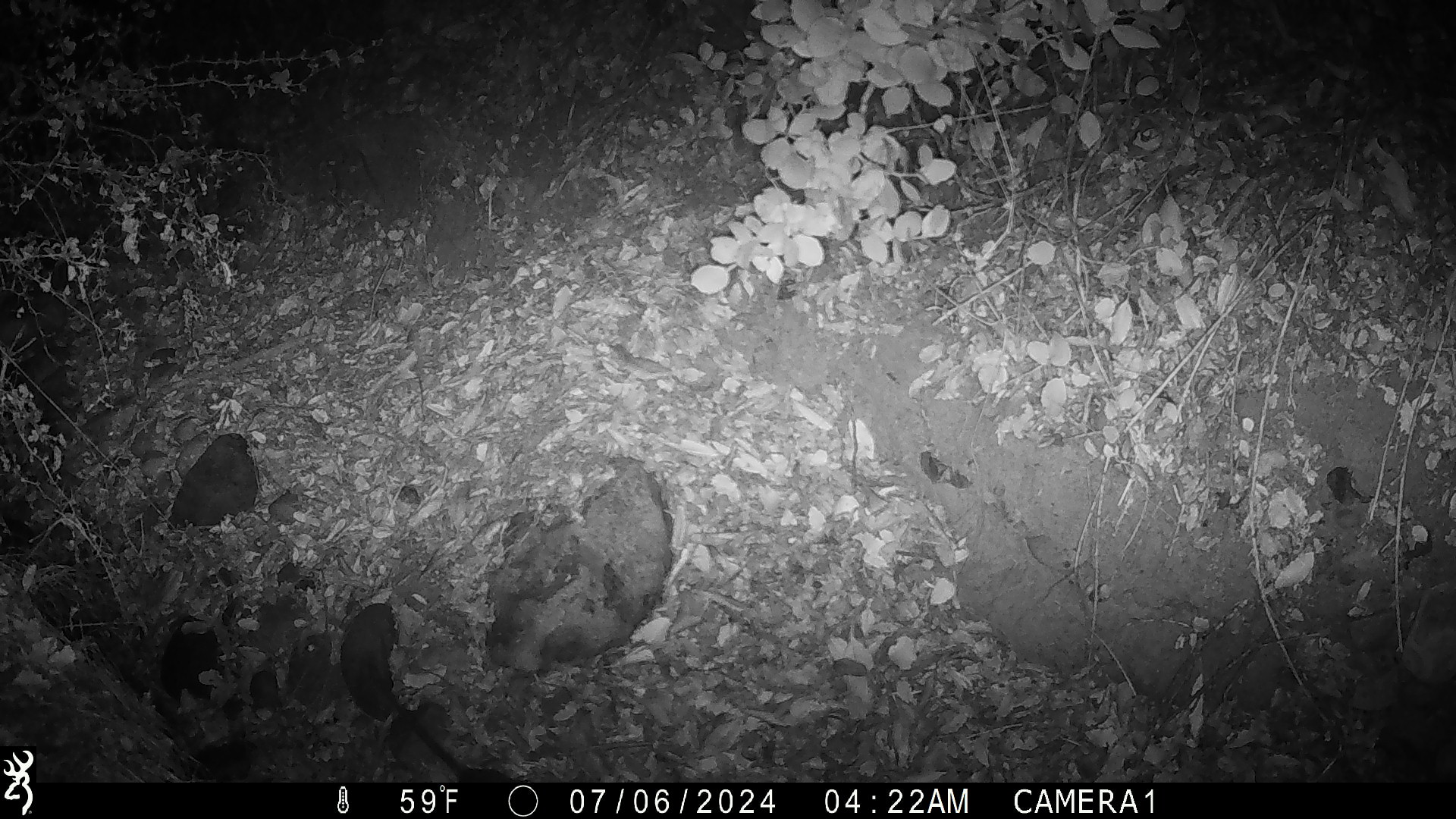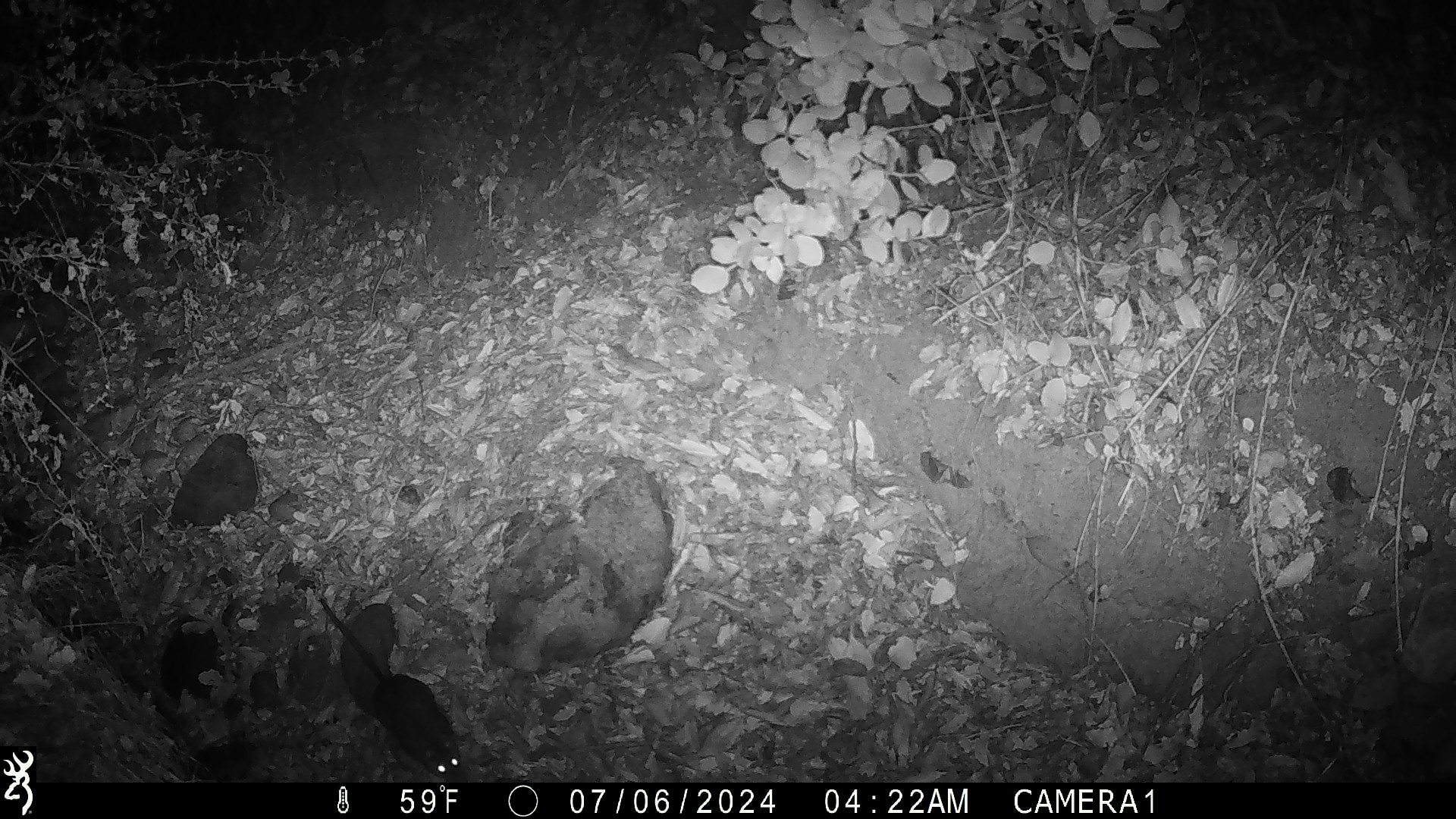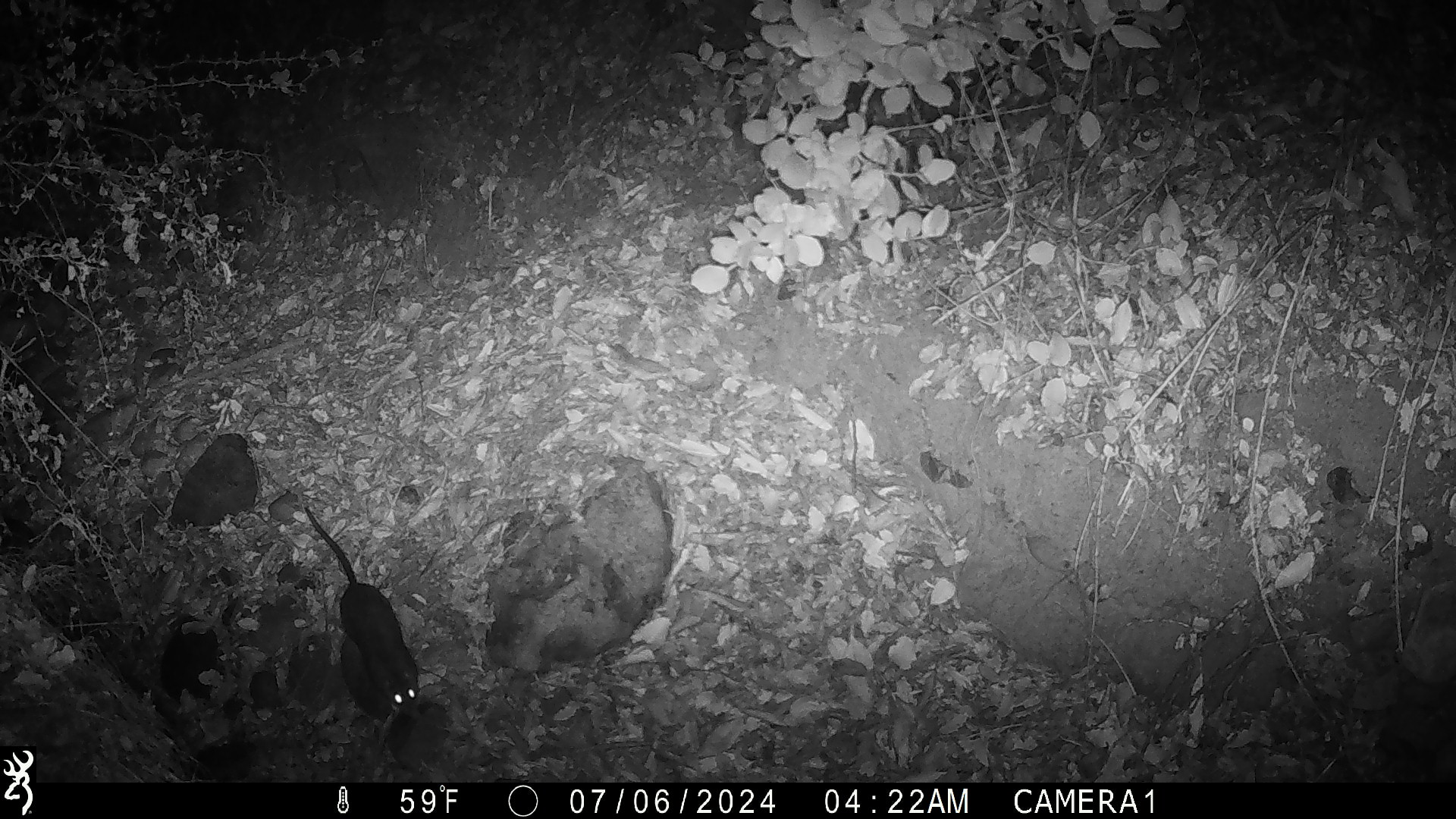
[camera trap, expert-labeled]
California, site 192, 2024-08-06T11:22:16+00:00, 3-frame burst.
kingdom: Animalia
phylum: Chordata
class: Mammalia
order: Rodentia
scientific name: Rodentia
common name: mouse or rat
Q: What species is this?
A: Mouse or rat (Rodentia).